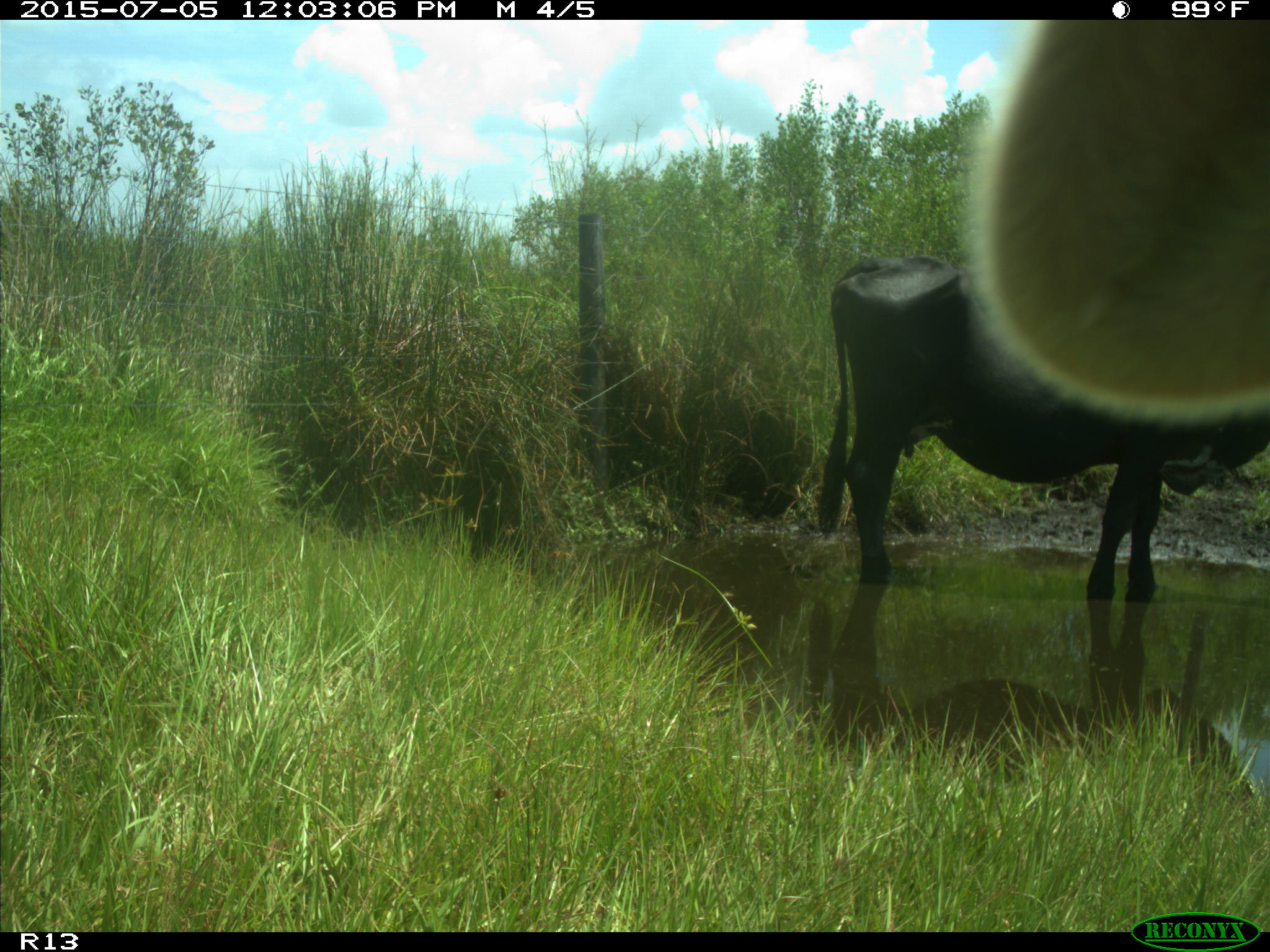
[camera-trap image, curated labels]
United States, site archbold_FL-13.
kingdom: Animalia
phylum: Chordata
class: Mammalia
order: Artiodactyla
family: Bovidae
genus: Bos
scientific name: Bos taurus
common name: domestic cow